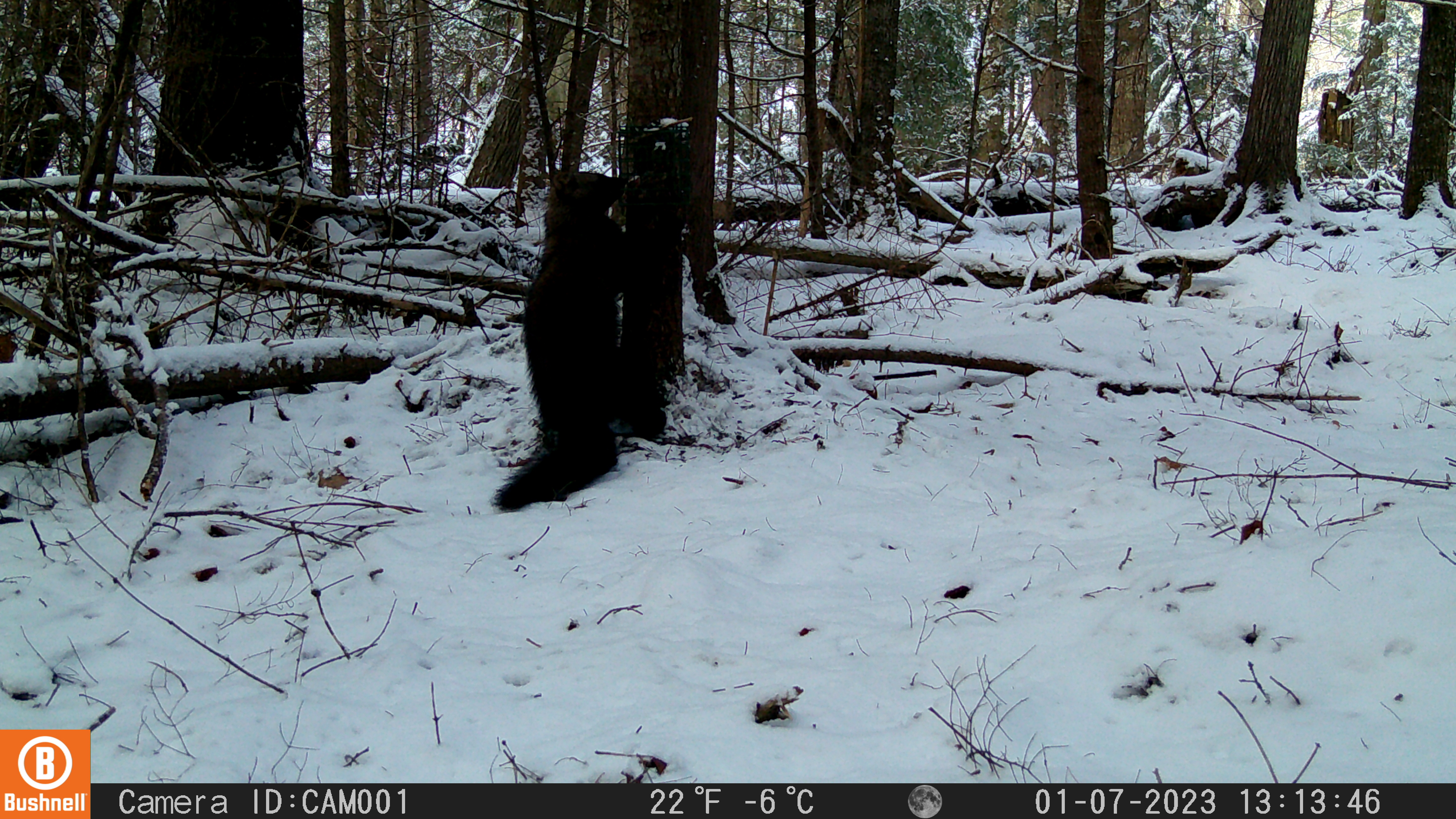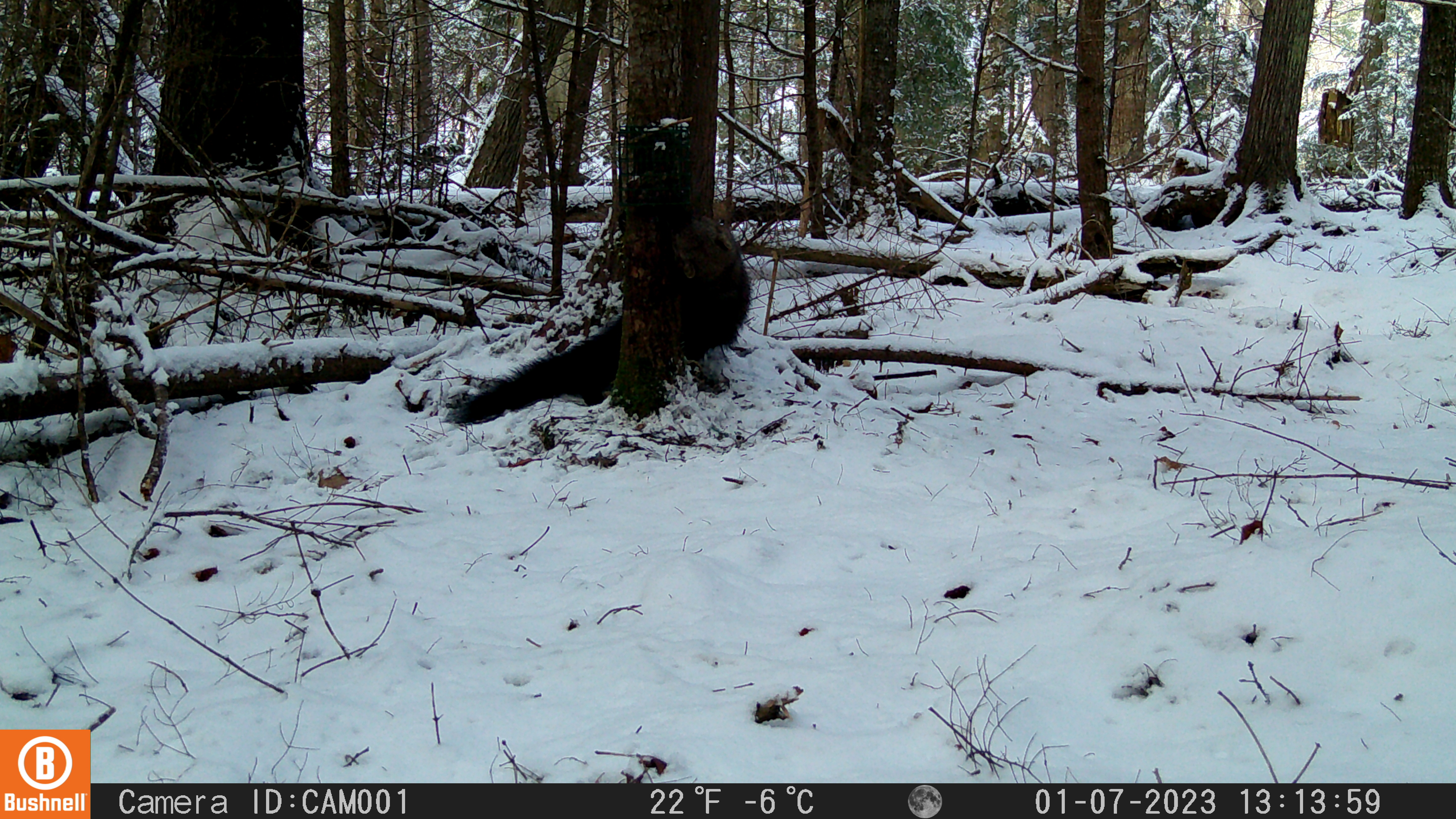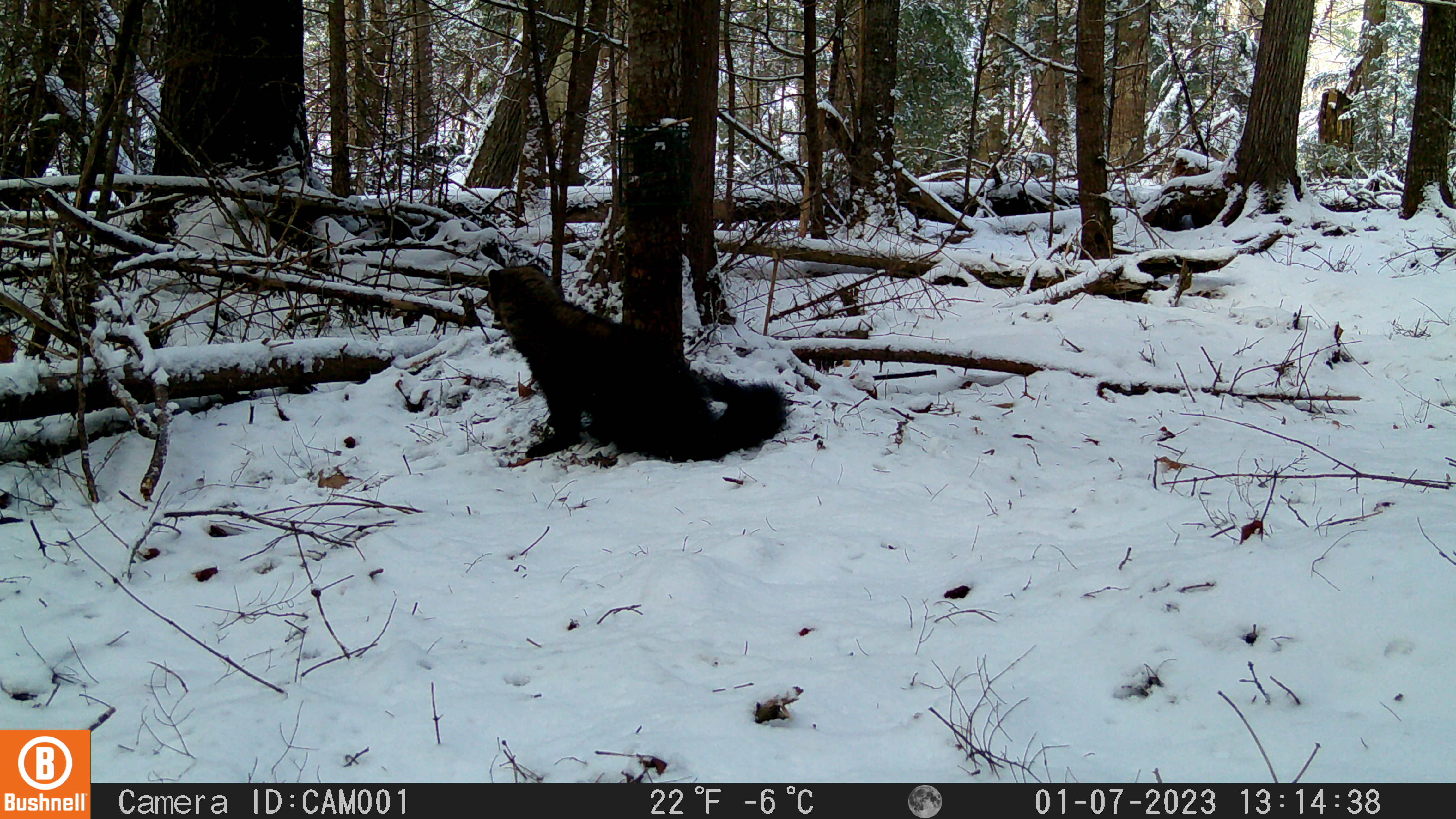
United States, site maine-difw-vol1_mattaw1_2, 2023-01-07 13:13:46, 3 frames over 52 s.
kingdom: Animalia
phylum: Chordata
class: Mammalia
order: Carnivora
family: Mustelidae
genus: Pekania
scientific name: Pekania pennanti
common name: fisher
Fisher (Pekania pennanti).